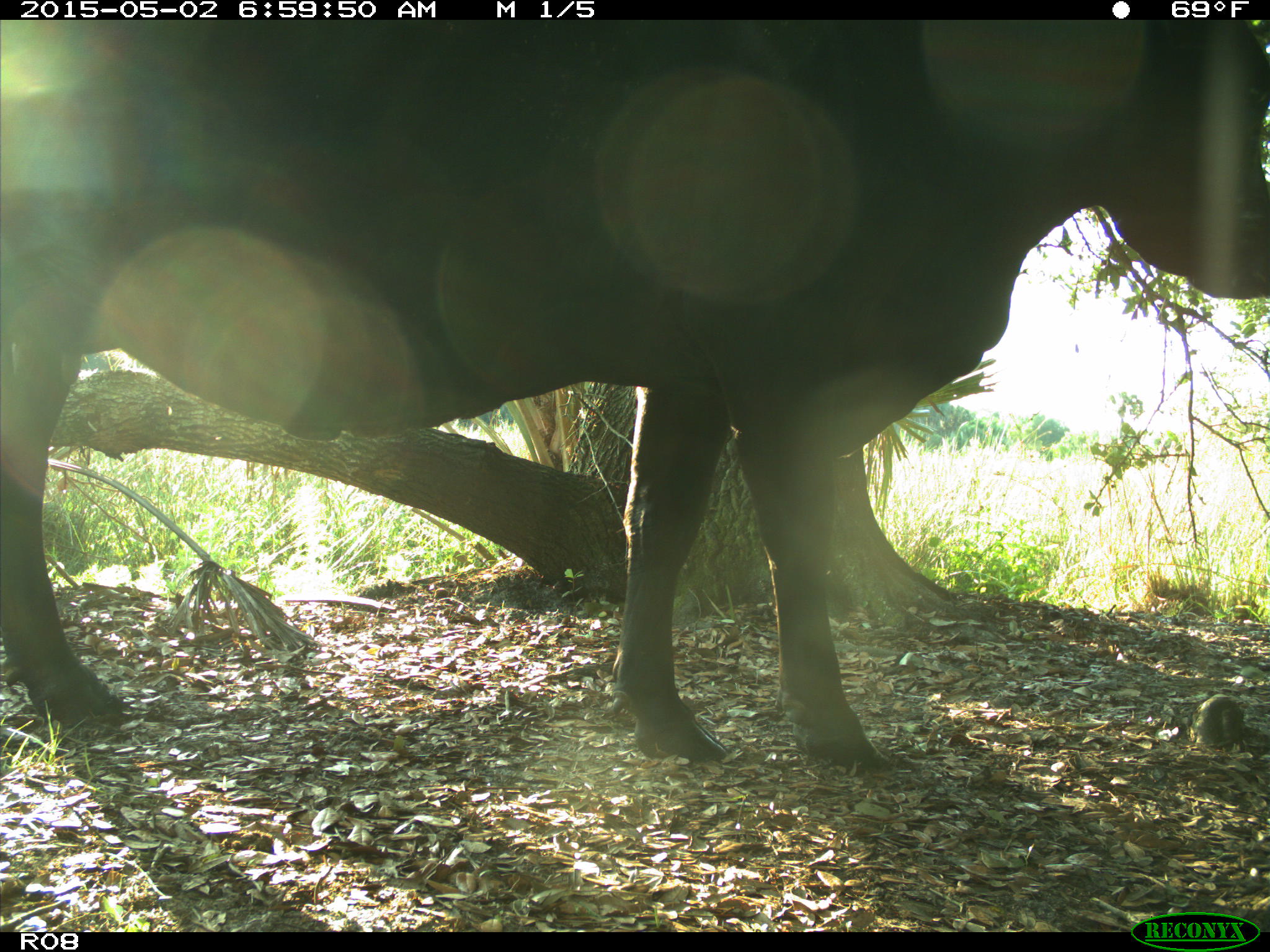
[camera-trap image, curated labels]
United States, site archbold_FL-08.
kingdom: Animalia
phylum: Chordata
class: Mammalia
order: Artiodactyla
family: Bovidae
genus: Bos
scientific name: Bos taurus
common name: domestic cow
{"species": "Bos taurus (domestic cow)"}